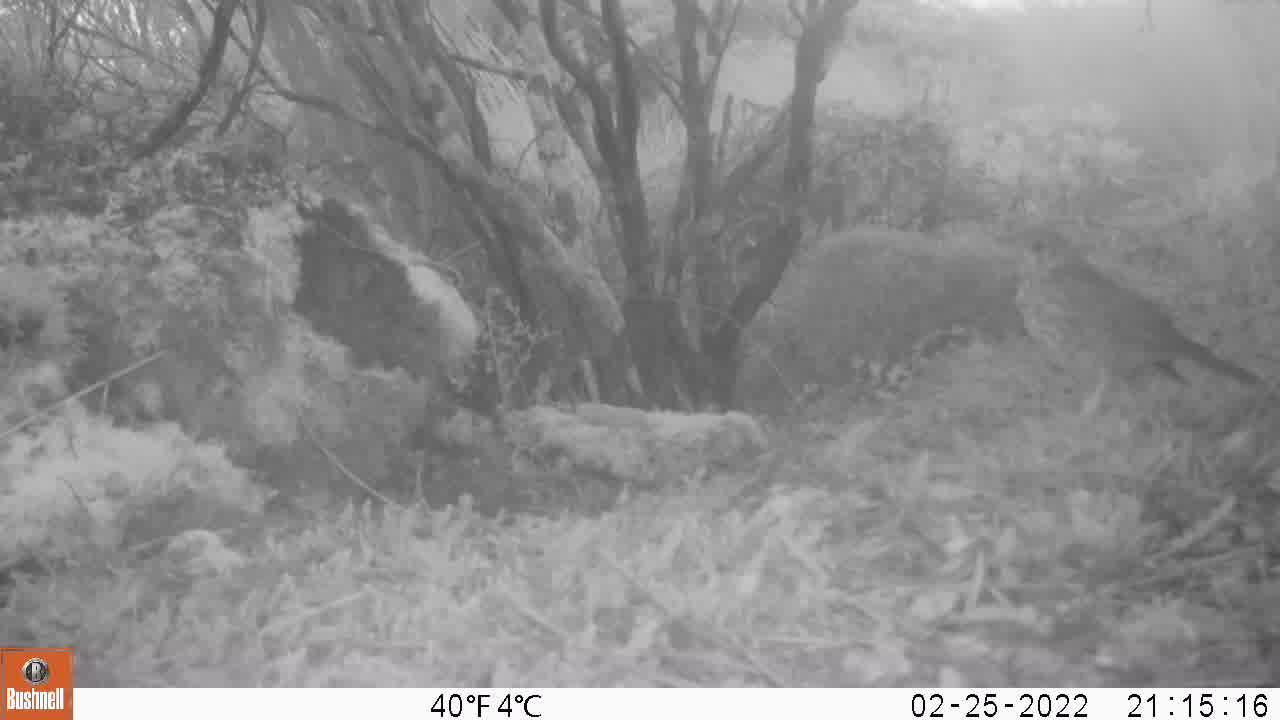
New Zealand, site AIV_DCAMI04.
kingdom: Animalia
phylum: Chordata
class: Aves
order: Passeriformes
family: Turdidae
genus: Turdus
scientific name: Turdus philomelos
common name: song thrush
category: thrush